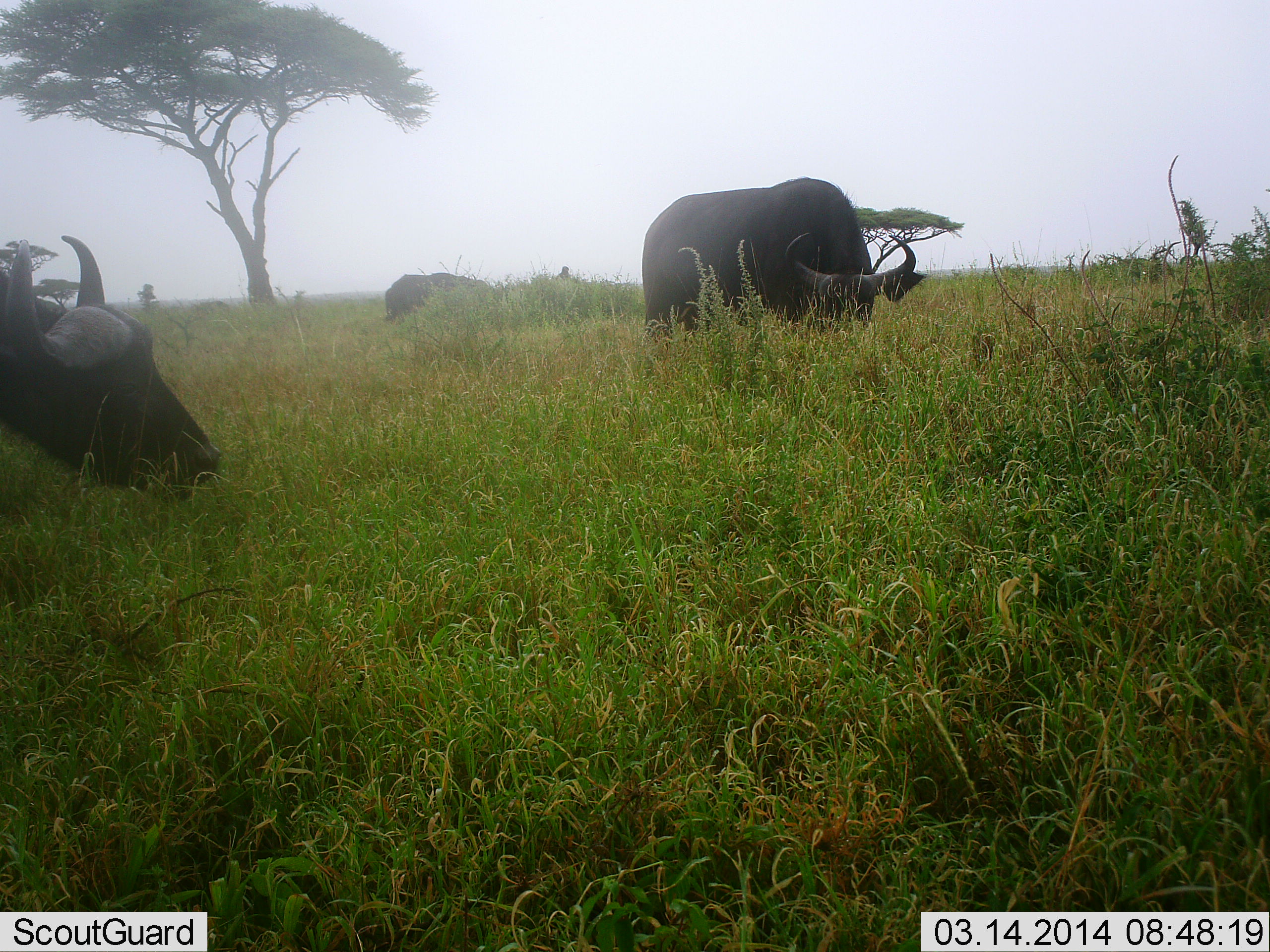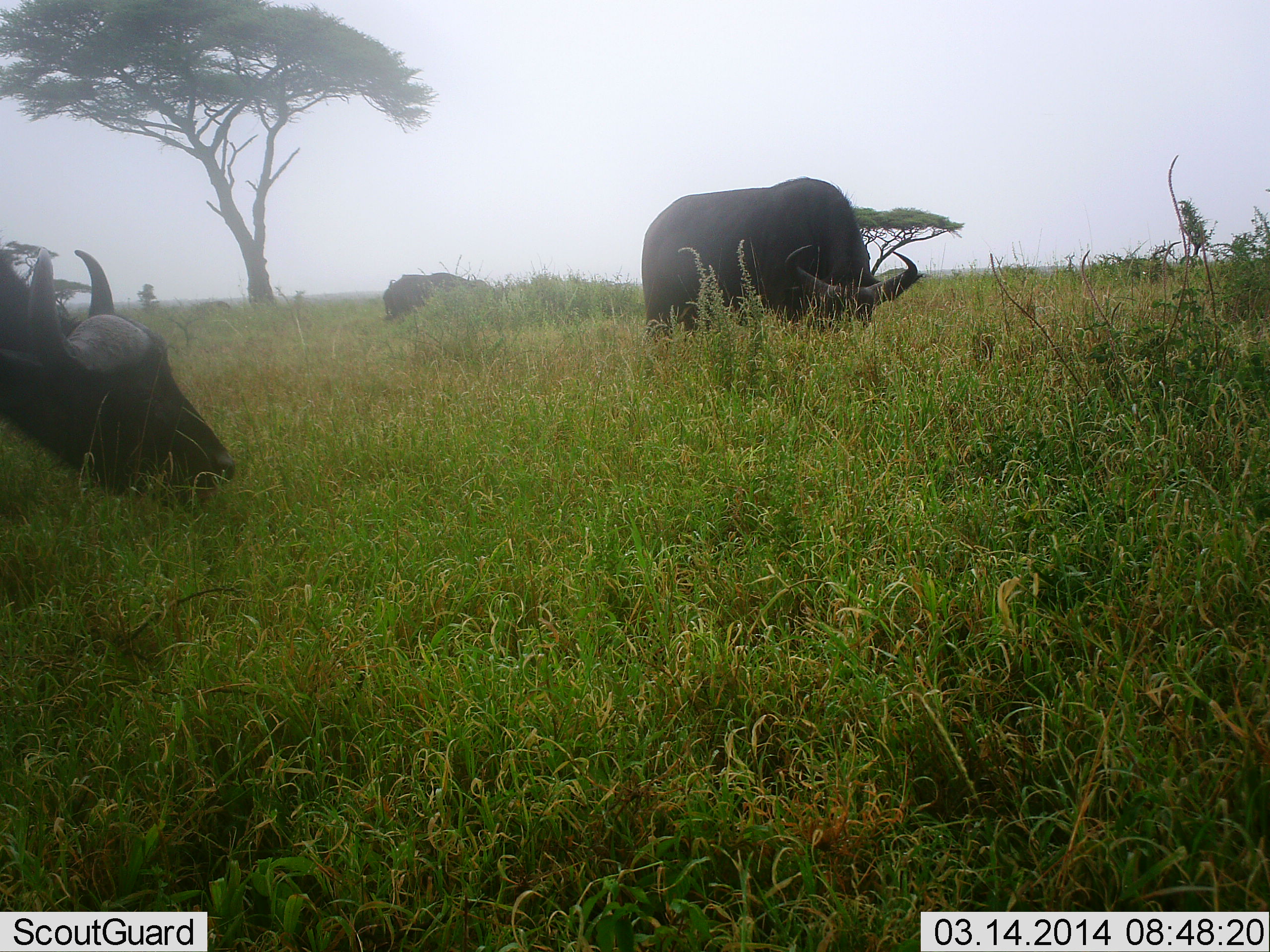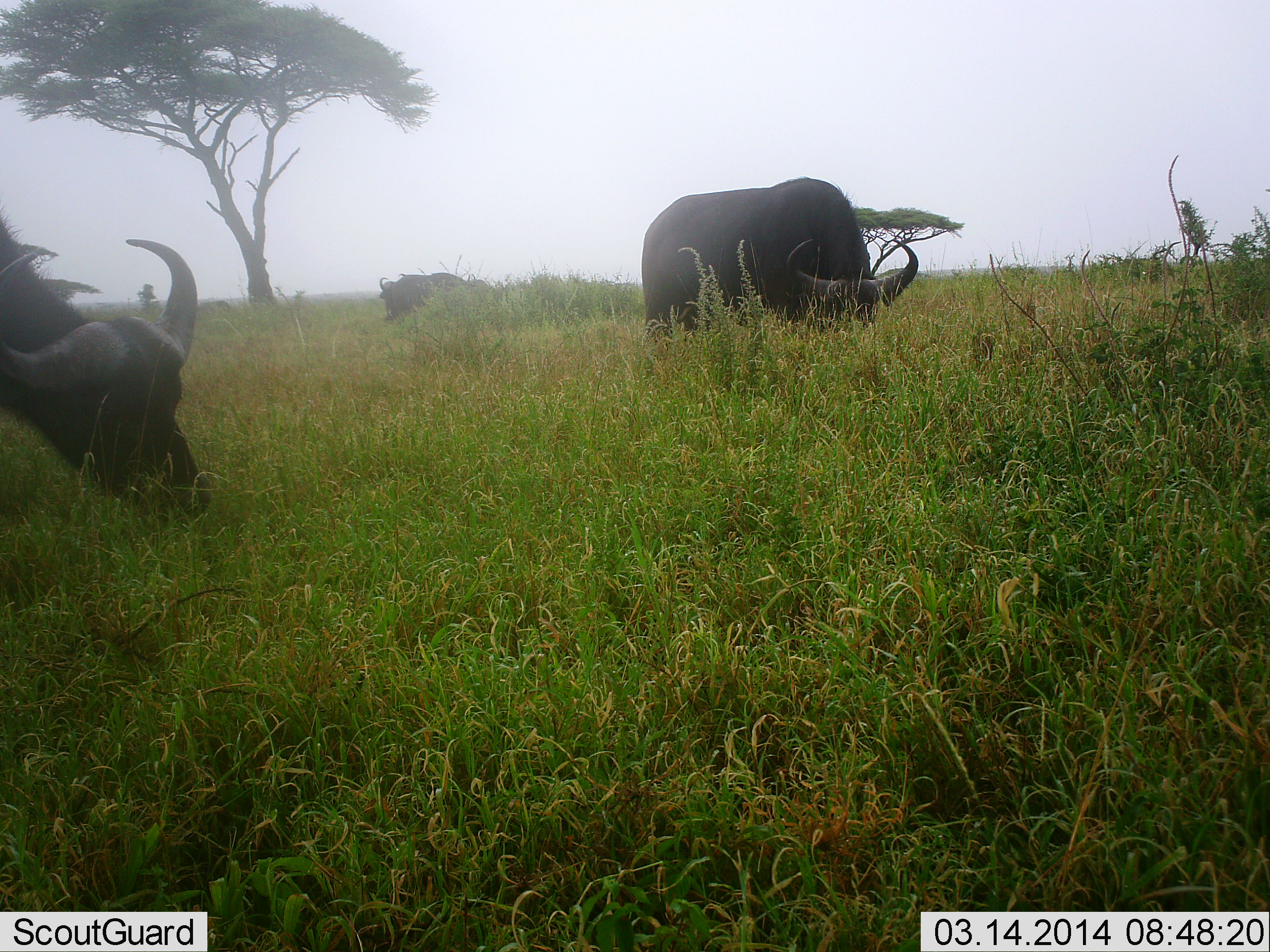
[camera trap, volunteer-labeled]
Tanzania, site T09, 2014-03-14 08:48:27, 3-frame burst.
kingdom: Animalia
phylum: Chordata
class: Mammalia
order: Artiodactyla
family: Bovidae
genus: Syncerus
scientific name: Syncerus caffer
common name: cape buffalo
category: buffalo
Buffalo (cape buffalo) (Syncerus caffer), count 3. Behavior (volunteer vote fractions): standing 40%, resting 0%, moving 0%, interacting 0%. Young present (vote fraction): 0%. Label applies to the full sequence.